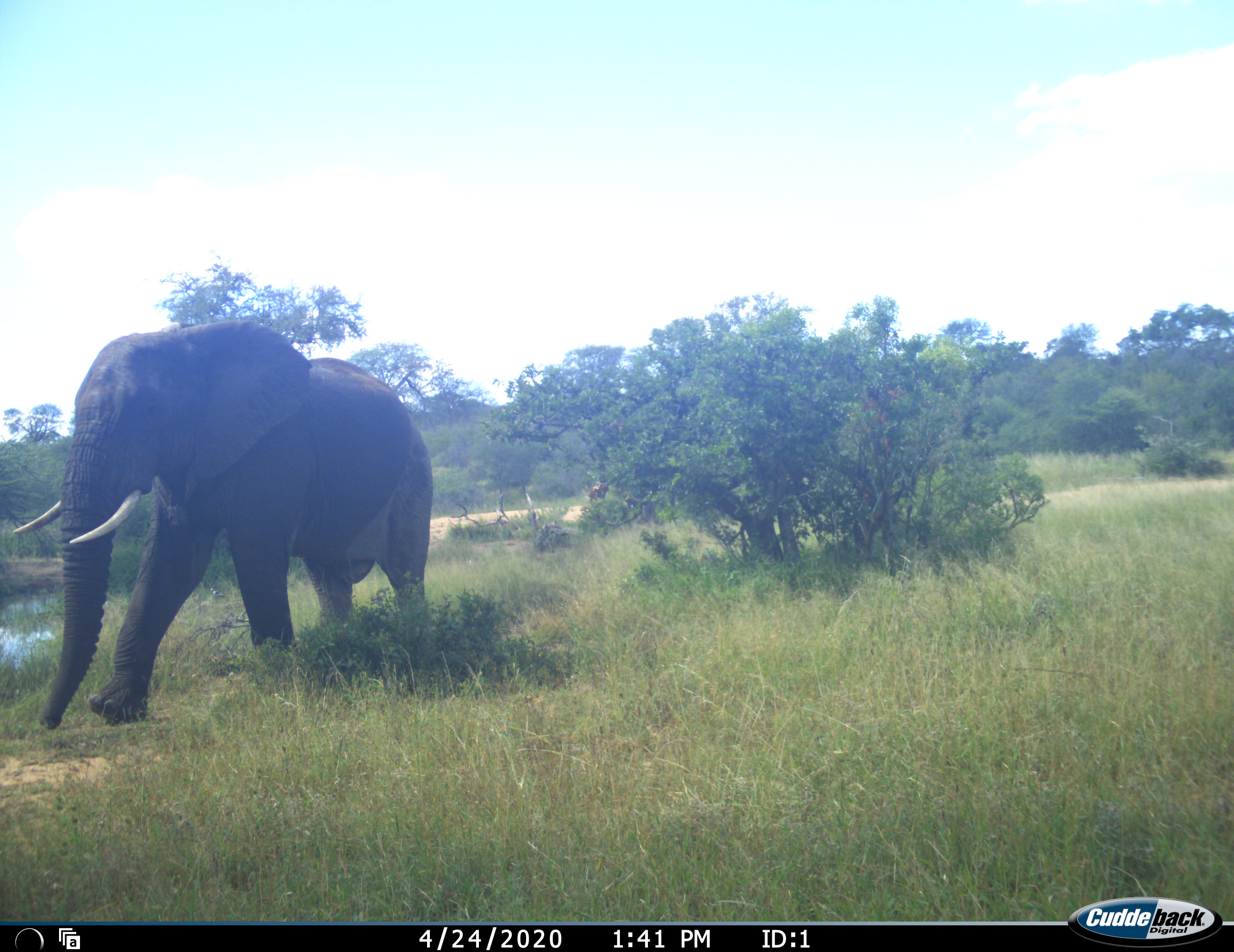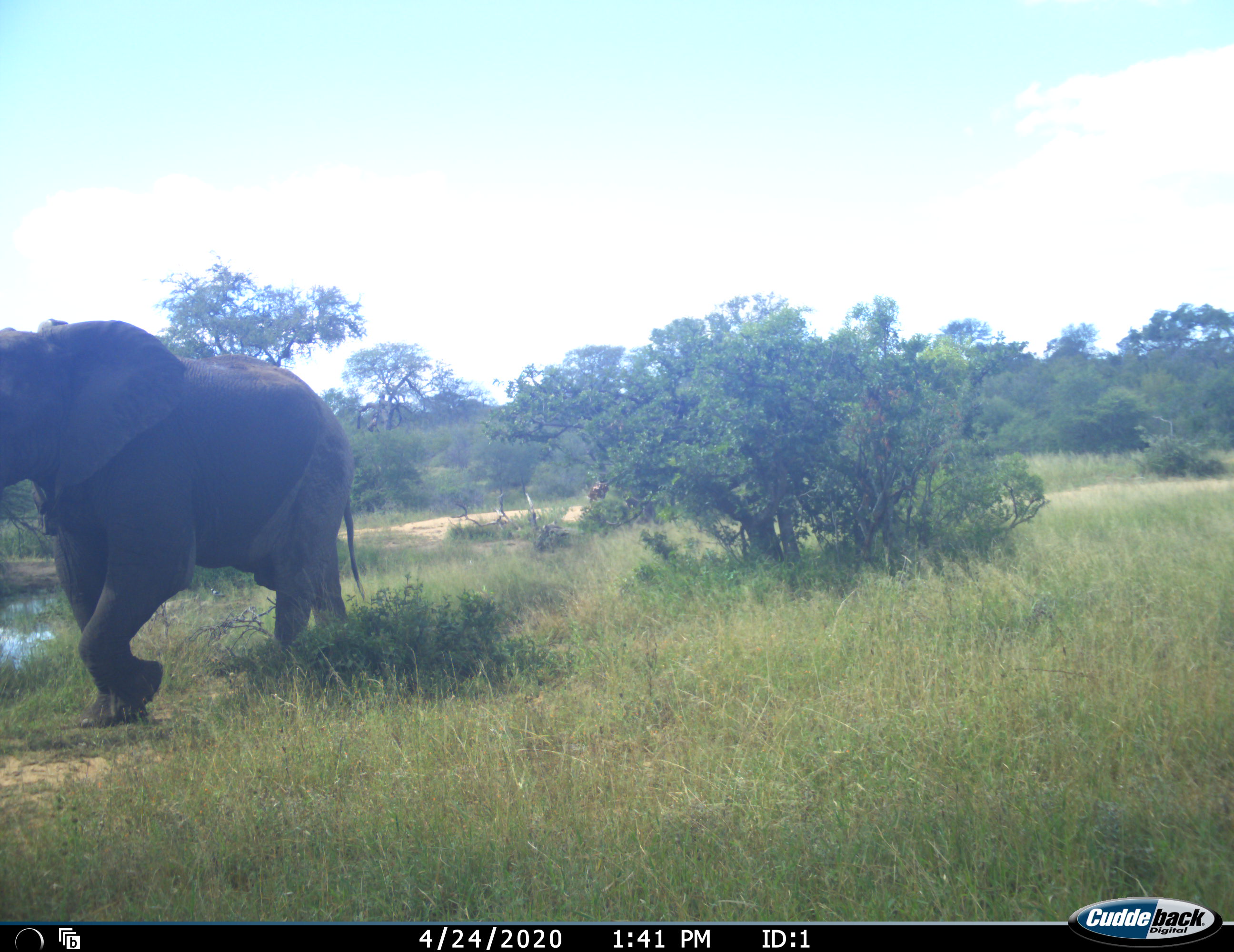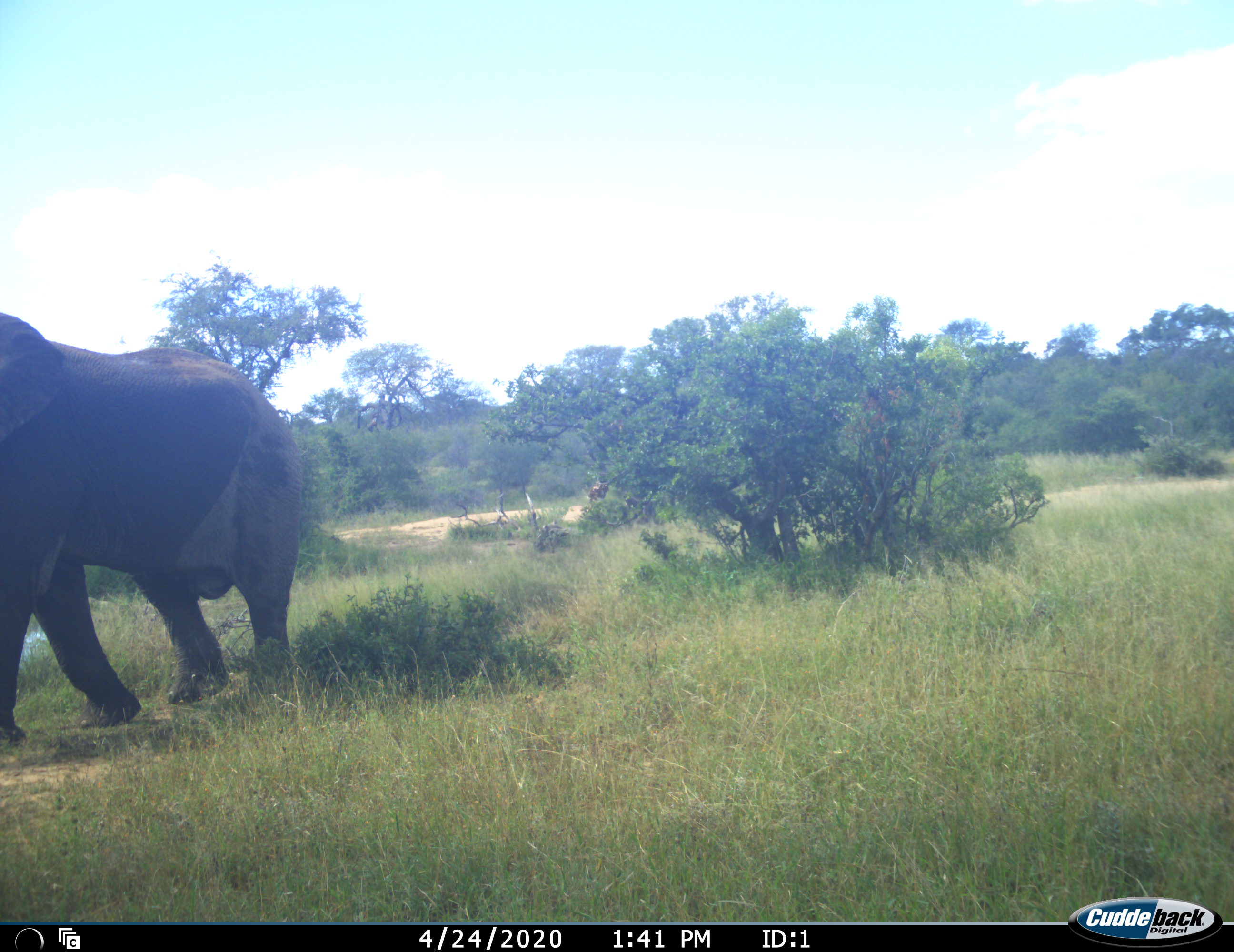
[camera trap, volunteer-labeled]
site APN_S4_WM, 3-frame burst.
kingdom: Animalia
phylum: Chordata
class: Mammalia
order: Proboscidea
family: Elephantidae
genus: Loxodonta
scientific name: Loxodonta africana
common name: african bush elephant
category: elephant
Elephant (african bush elephant) (Loxodonta africana), count 1. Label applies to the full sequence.